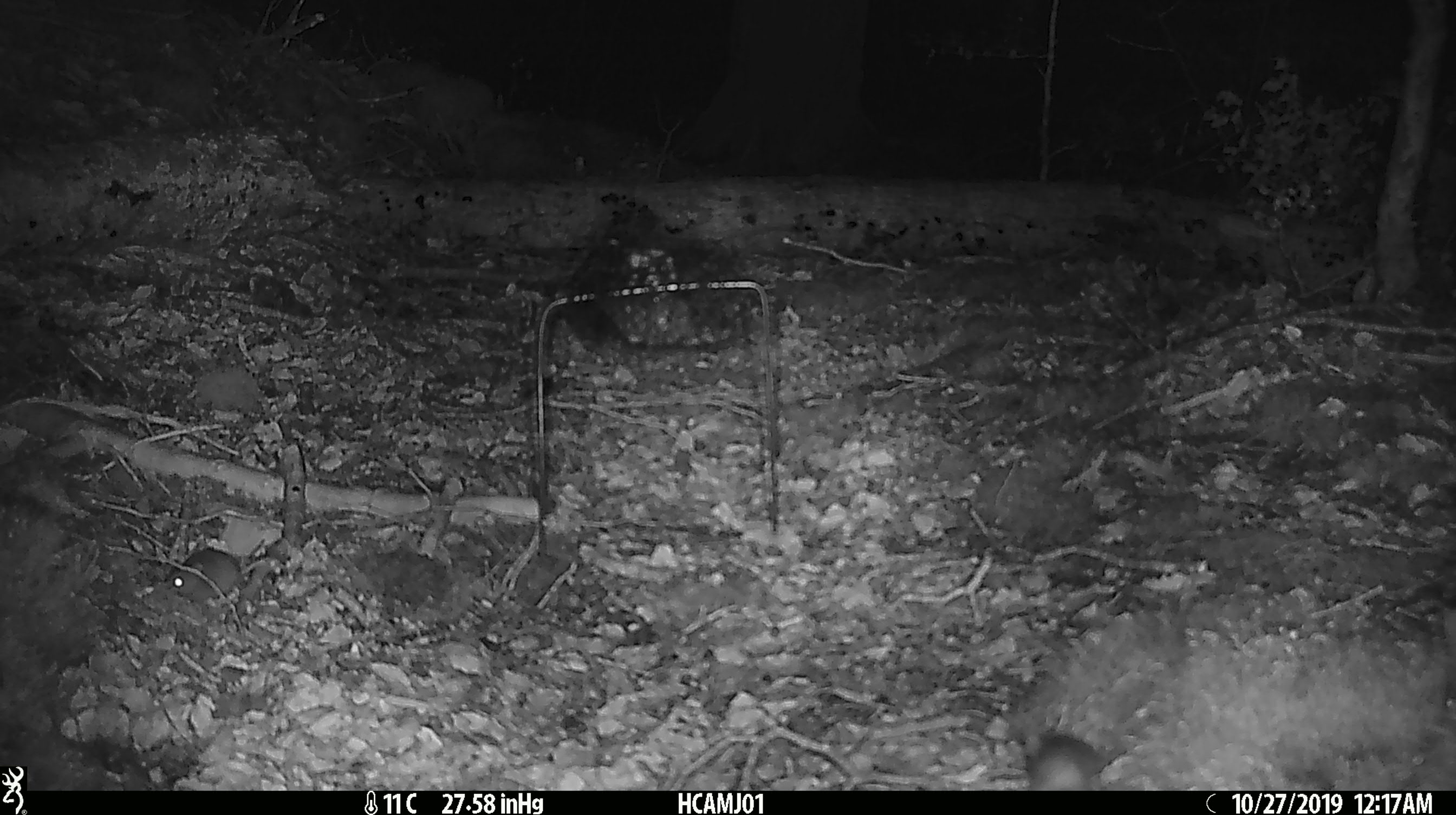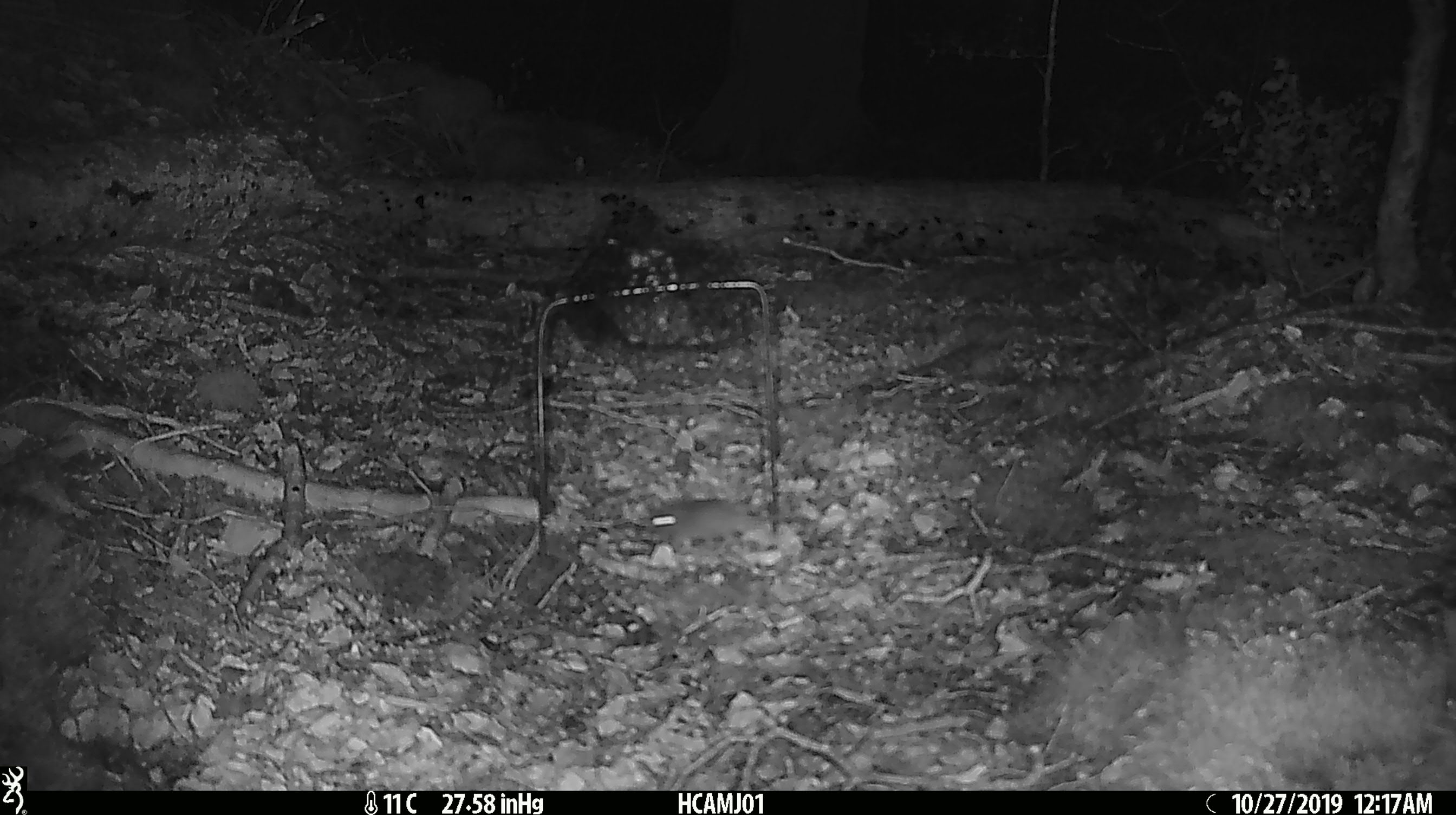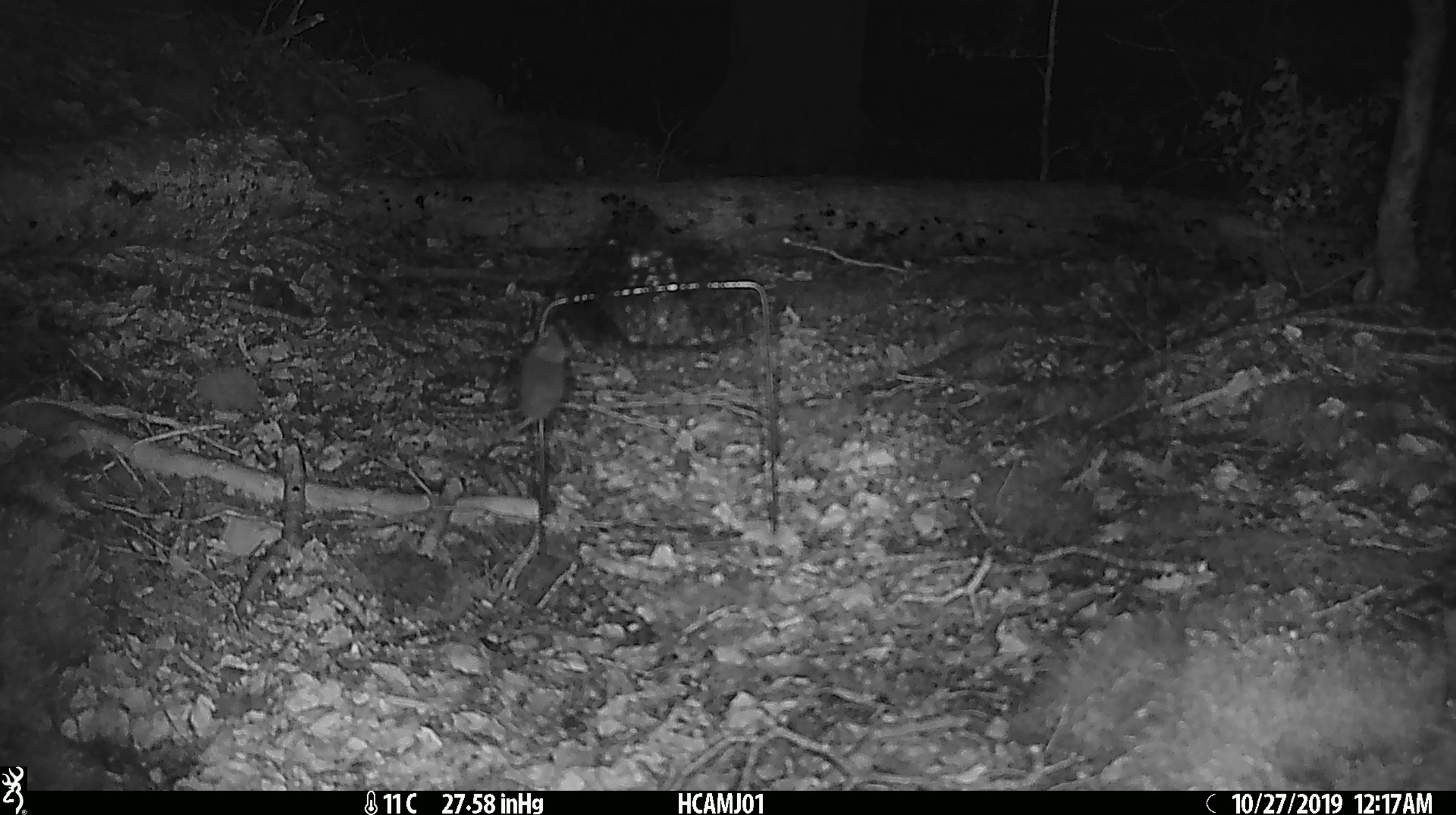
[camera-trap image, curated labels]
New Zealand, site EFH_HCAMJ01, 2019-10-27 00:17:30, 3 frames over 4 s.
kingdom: Animalia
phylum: Chordata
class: Mammalia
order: Rodentia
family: Muridae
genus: Mus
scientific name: Mus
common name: mouse